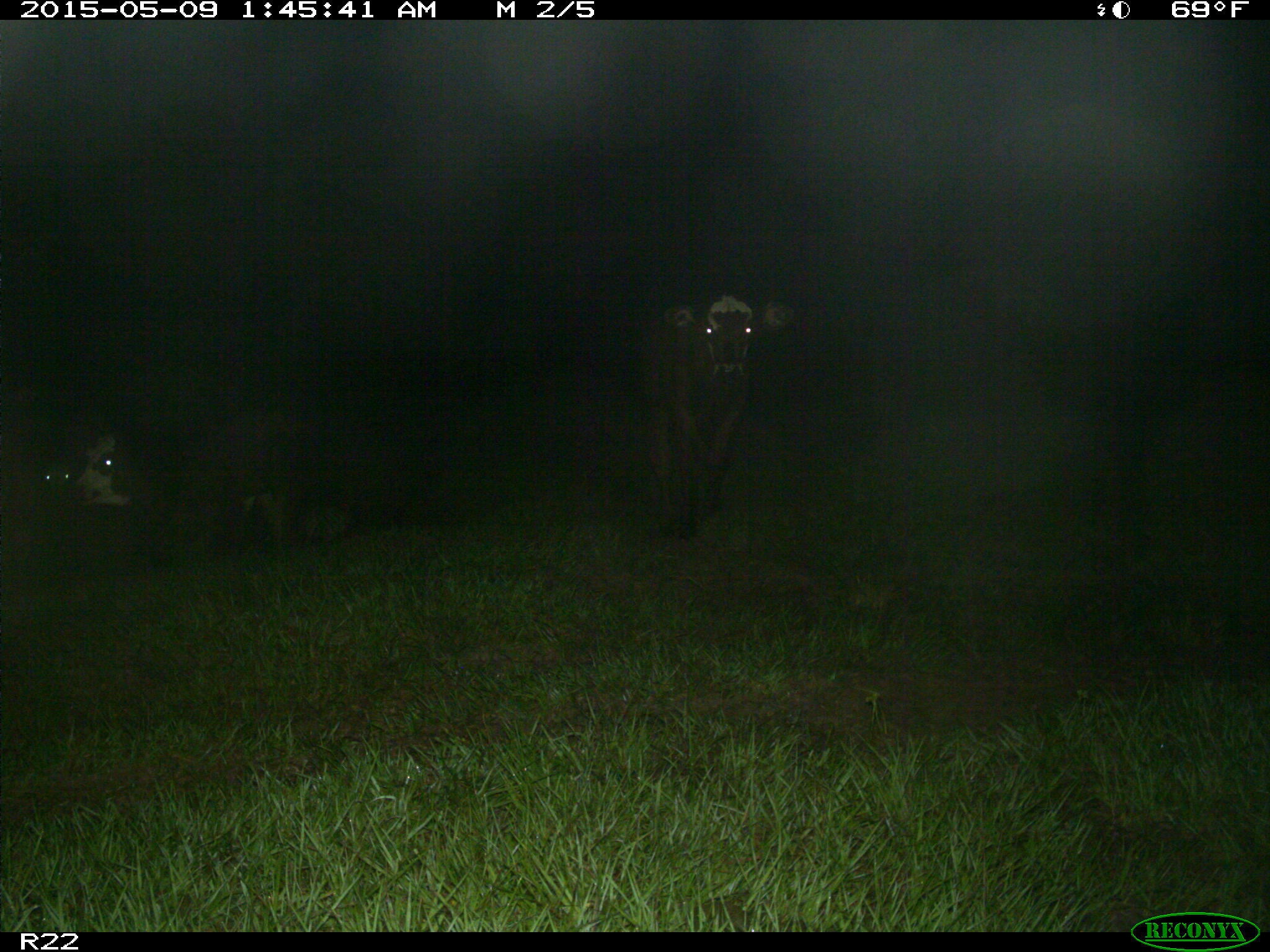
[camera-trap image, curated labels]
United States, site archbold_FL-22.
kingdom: Animalia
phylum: Chordata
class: Mammalia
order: Artiodactyla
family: Bovidae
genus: Bos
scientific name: Bos taurus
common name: domestic cow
Bos taurus (domestic cow).